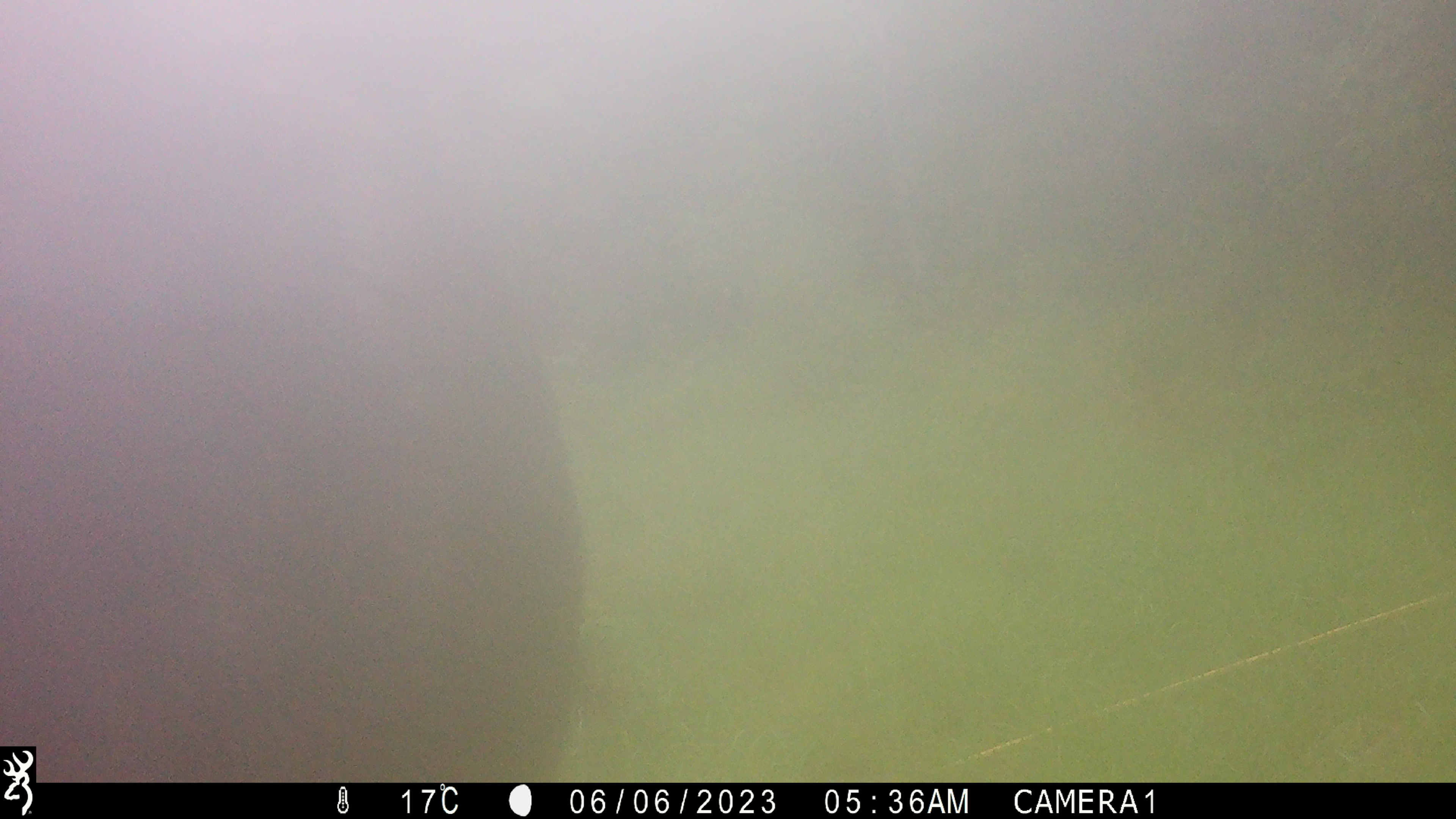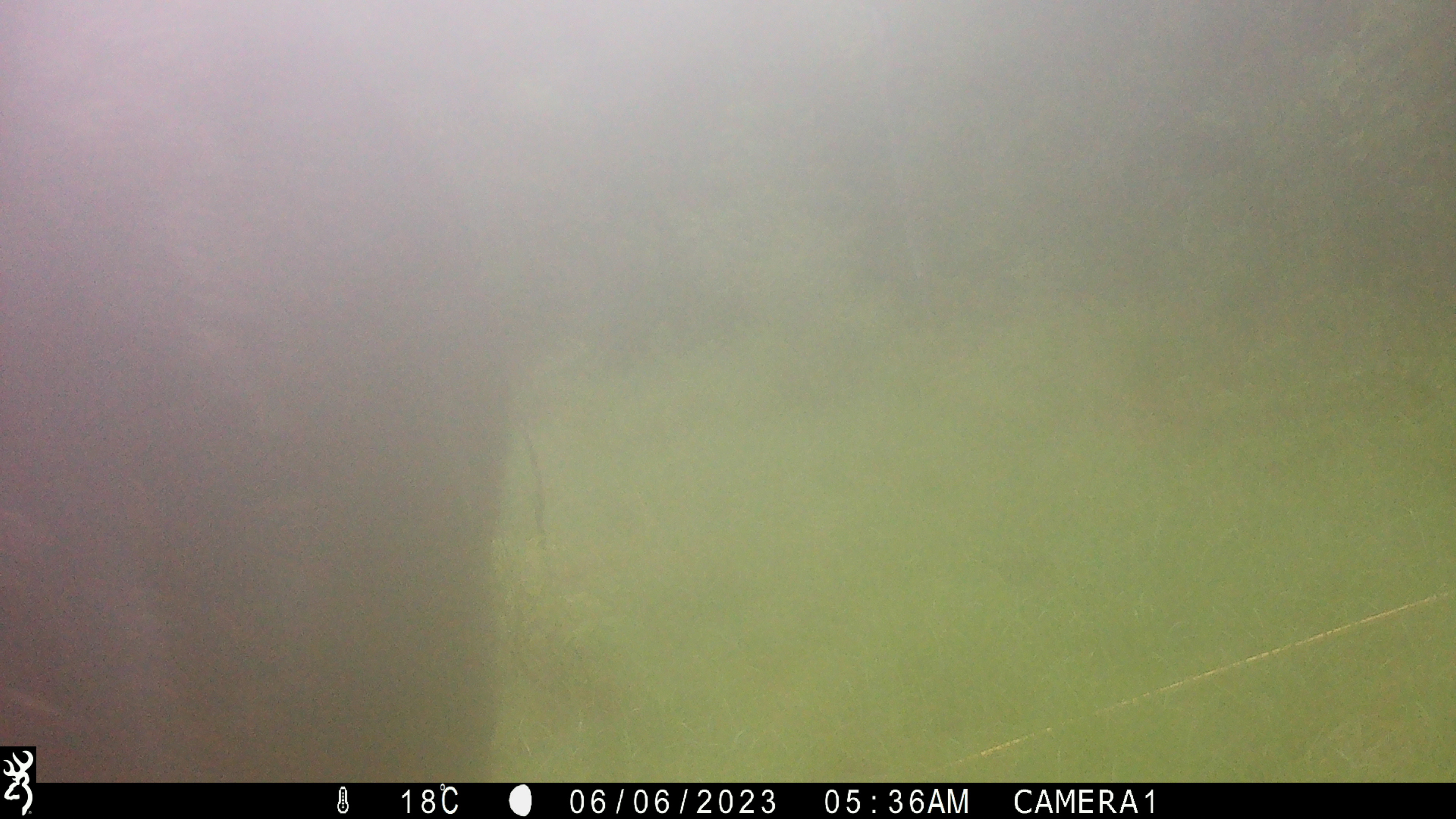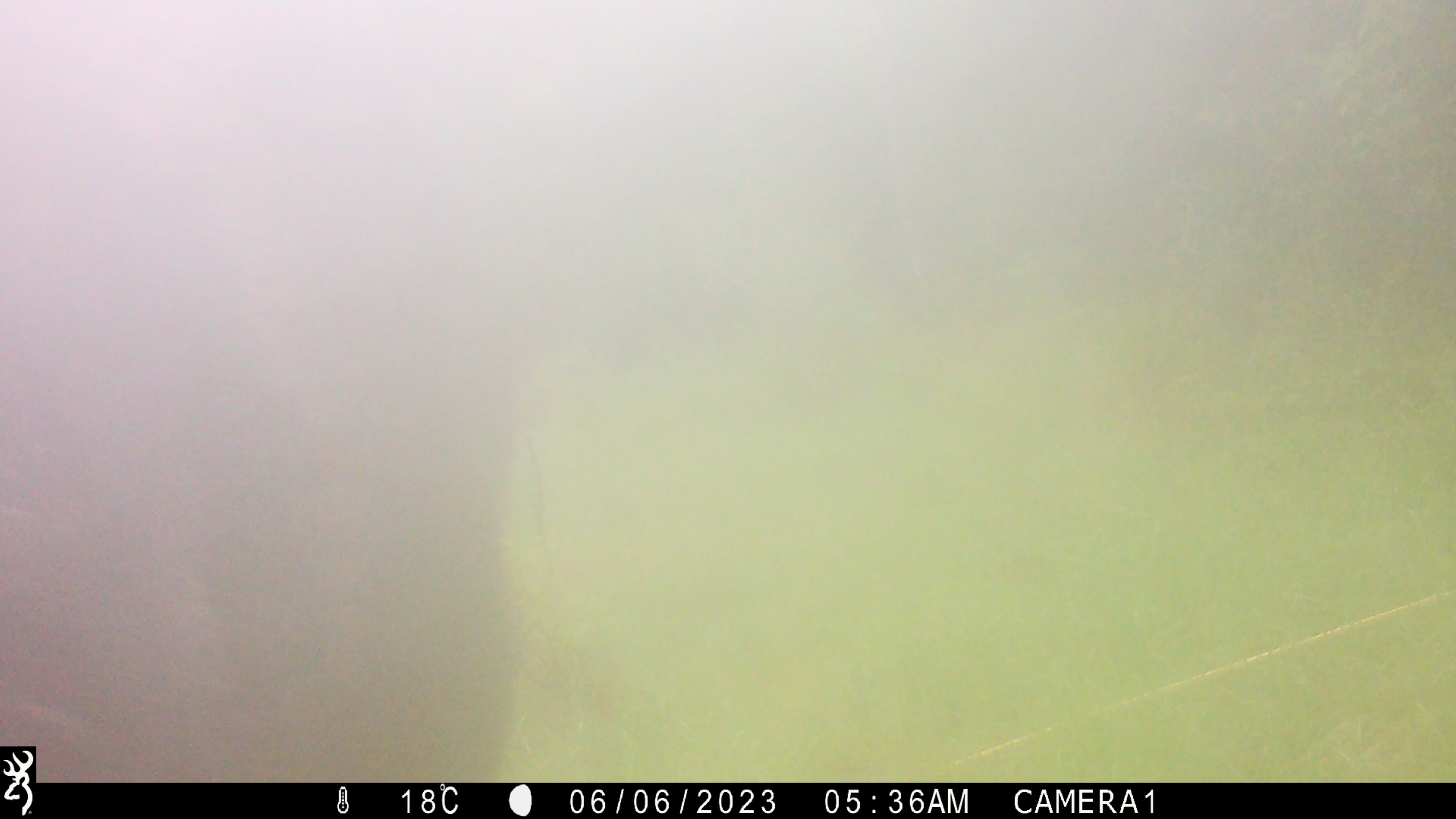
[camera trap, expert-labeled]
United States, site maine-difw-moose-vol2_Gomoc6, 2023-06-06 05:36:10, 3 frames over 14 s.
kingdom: Animalia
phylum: Chordata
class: Mammalia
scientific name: Mammalia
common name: mammal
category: mammal sp.